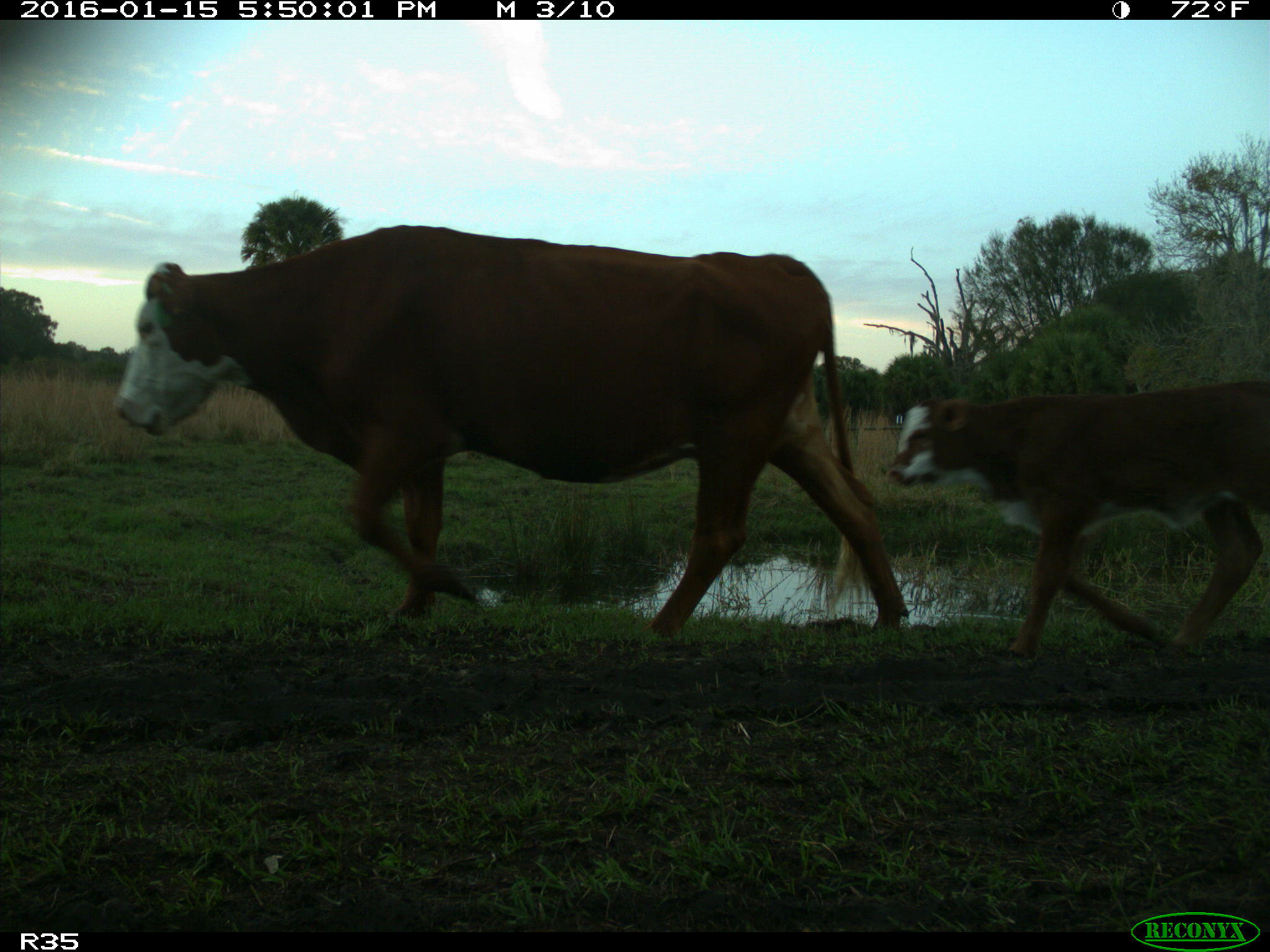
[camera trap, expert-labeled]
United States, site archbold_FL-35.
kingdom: Animalia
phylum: Chordata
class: Mammalia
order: Artiodactyla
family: Bovidae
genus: Bos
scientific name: Bos taurus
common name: domestic cow